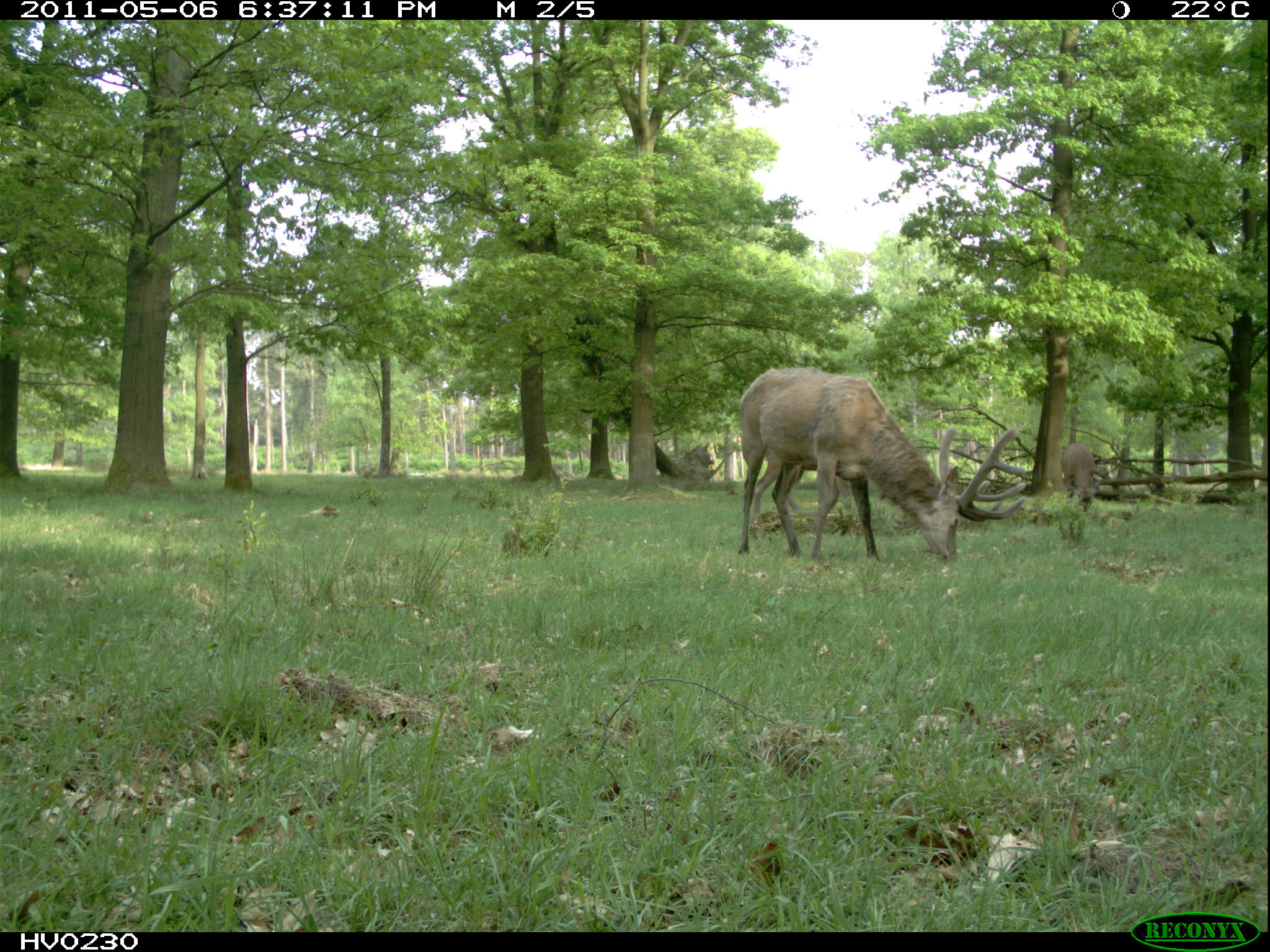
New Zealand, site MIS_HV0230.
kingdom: Animalia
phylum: Chordata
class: Mammalia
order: Artiodactyla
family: Cervidae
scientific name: Cervidae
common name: deer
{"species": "deer (Cervidae)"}